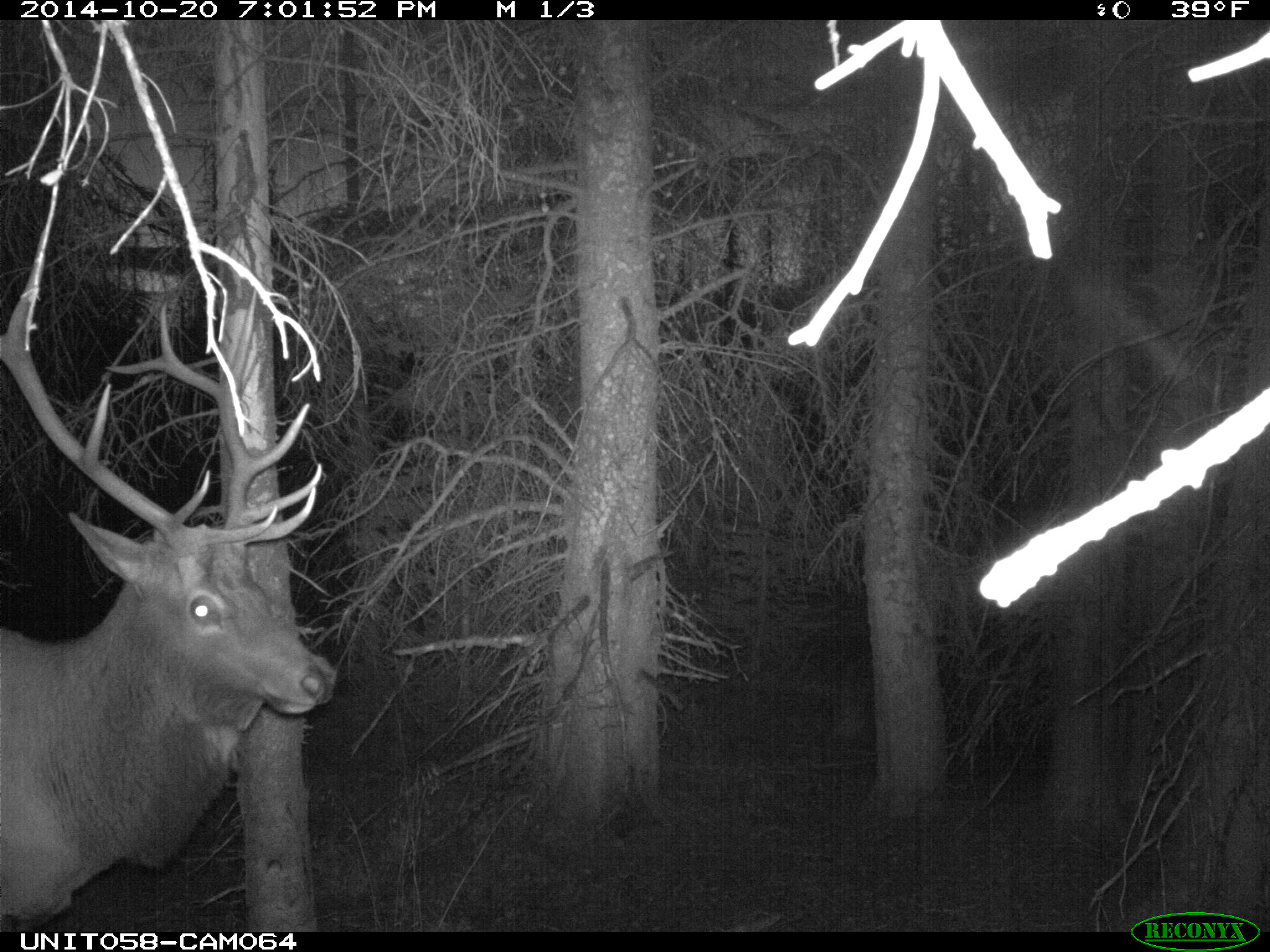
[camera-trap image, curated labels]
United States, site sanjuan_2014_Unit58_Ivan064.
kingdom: Animalia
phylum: Chordata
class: Mammalia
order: Artiodactyla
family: Cervidae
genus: Cervus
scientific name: Cervus elaphus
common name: red deer